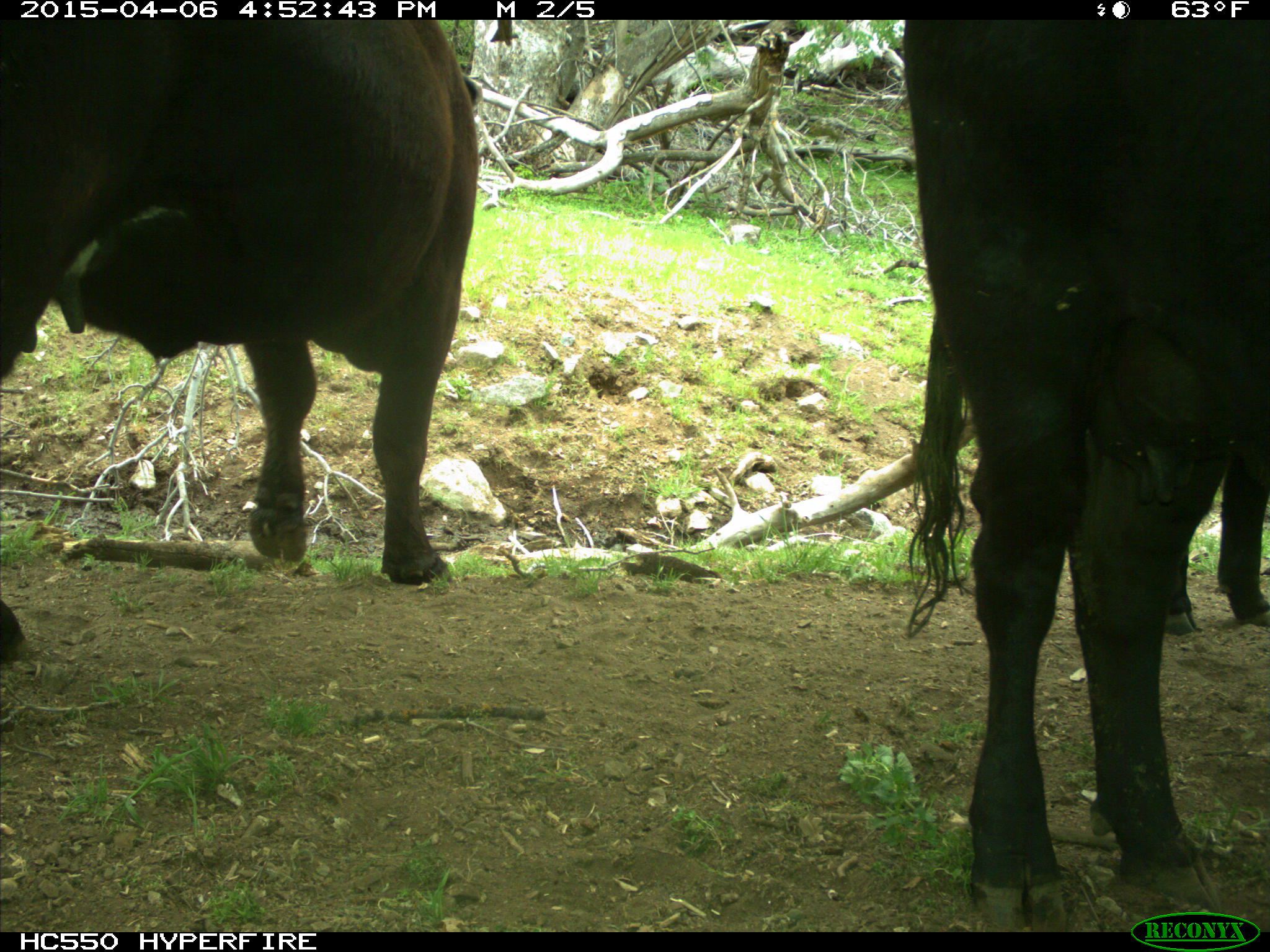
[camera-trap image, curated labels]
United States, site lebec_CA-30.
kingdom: Animalia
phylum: Chordata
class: Mammalia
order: Artiodactyla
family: Bovidae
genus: Bos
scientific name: Bos taurus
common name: domestic cow